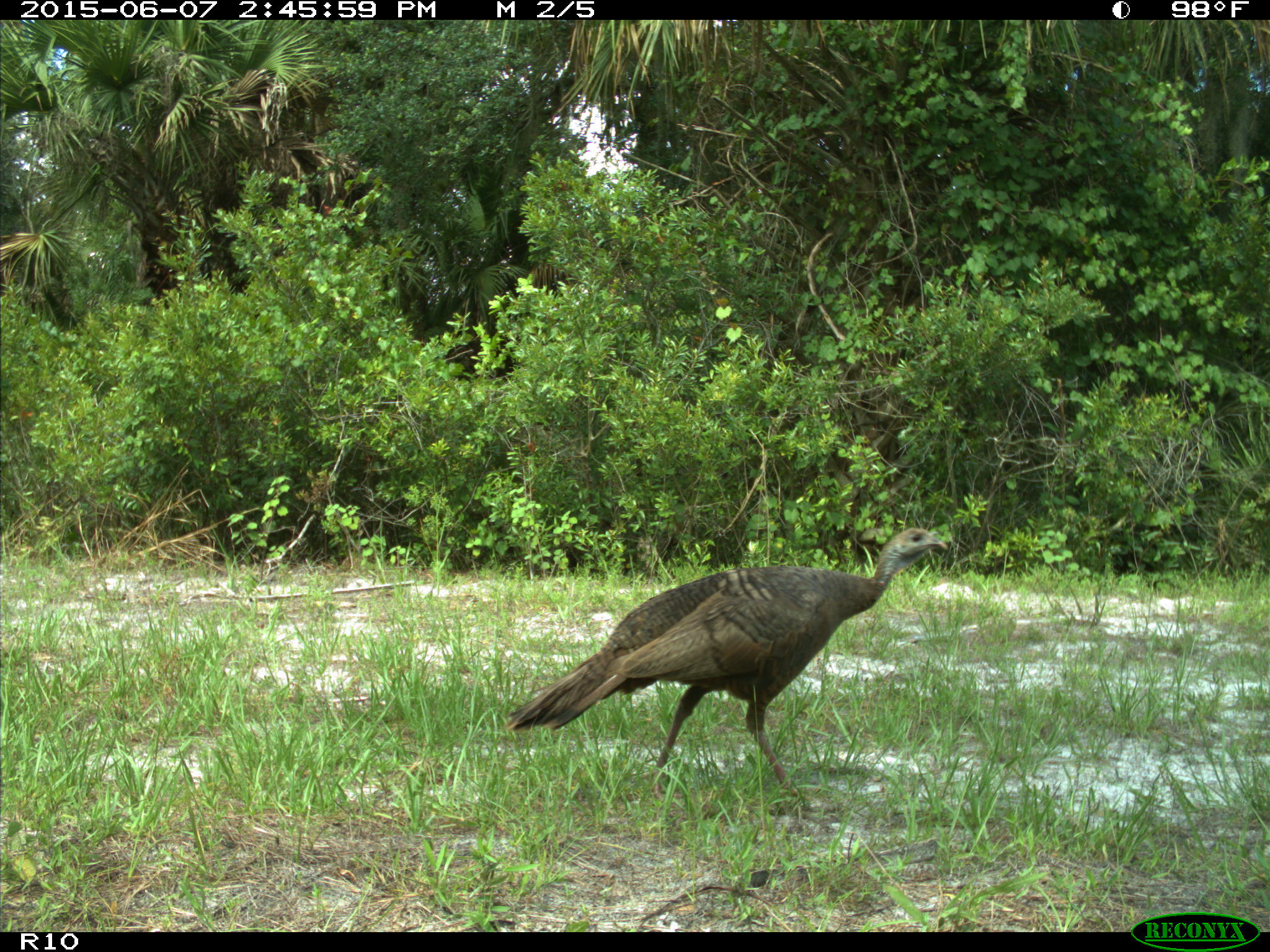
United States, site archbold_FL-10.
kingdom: Animalia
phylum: Chordata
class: Aves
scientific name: Aves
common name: birds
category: unidentified bird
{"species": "unidentified bird (birds) (Aves)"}